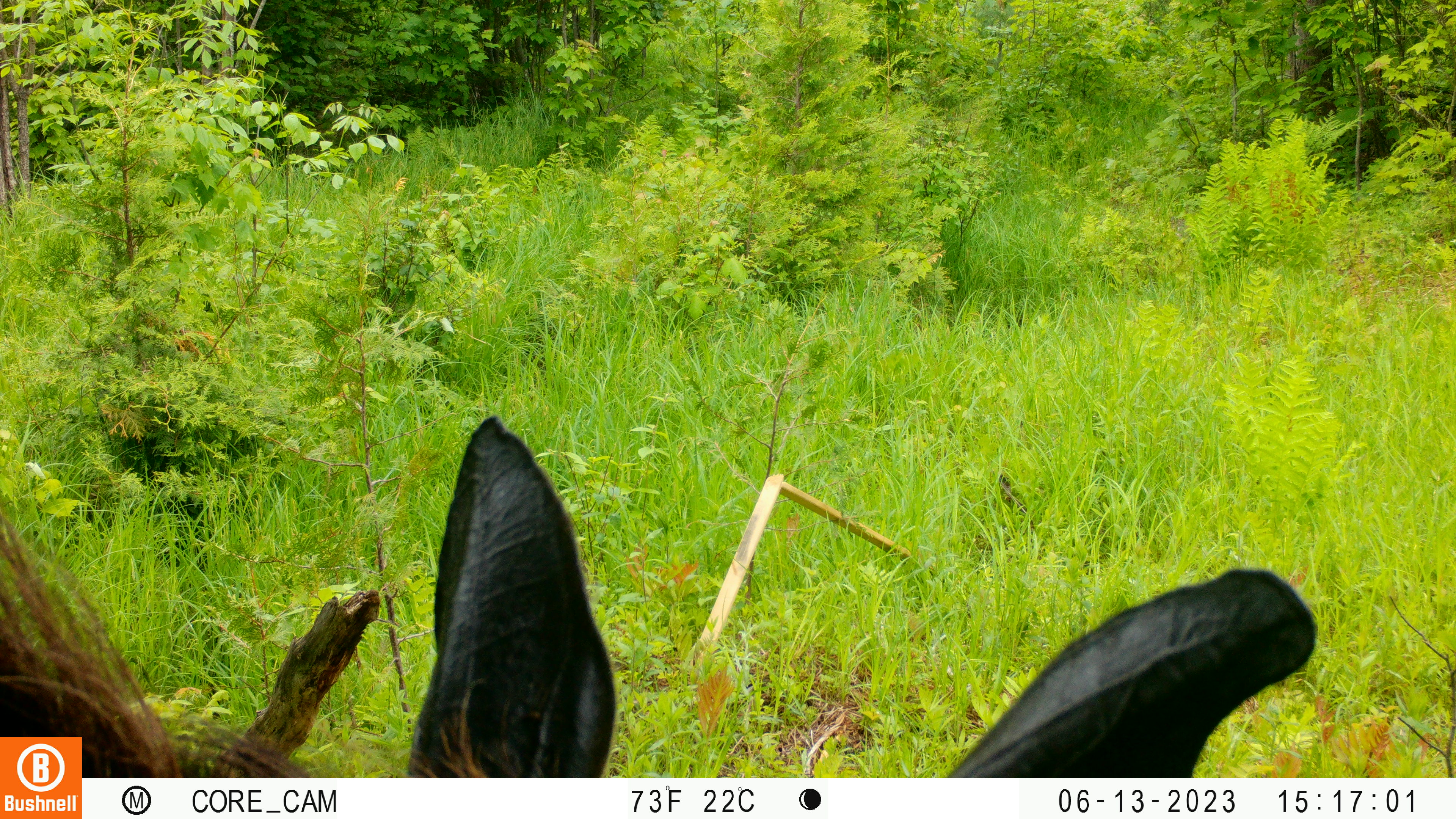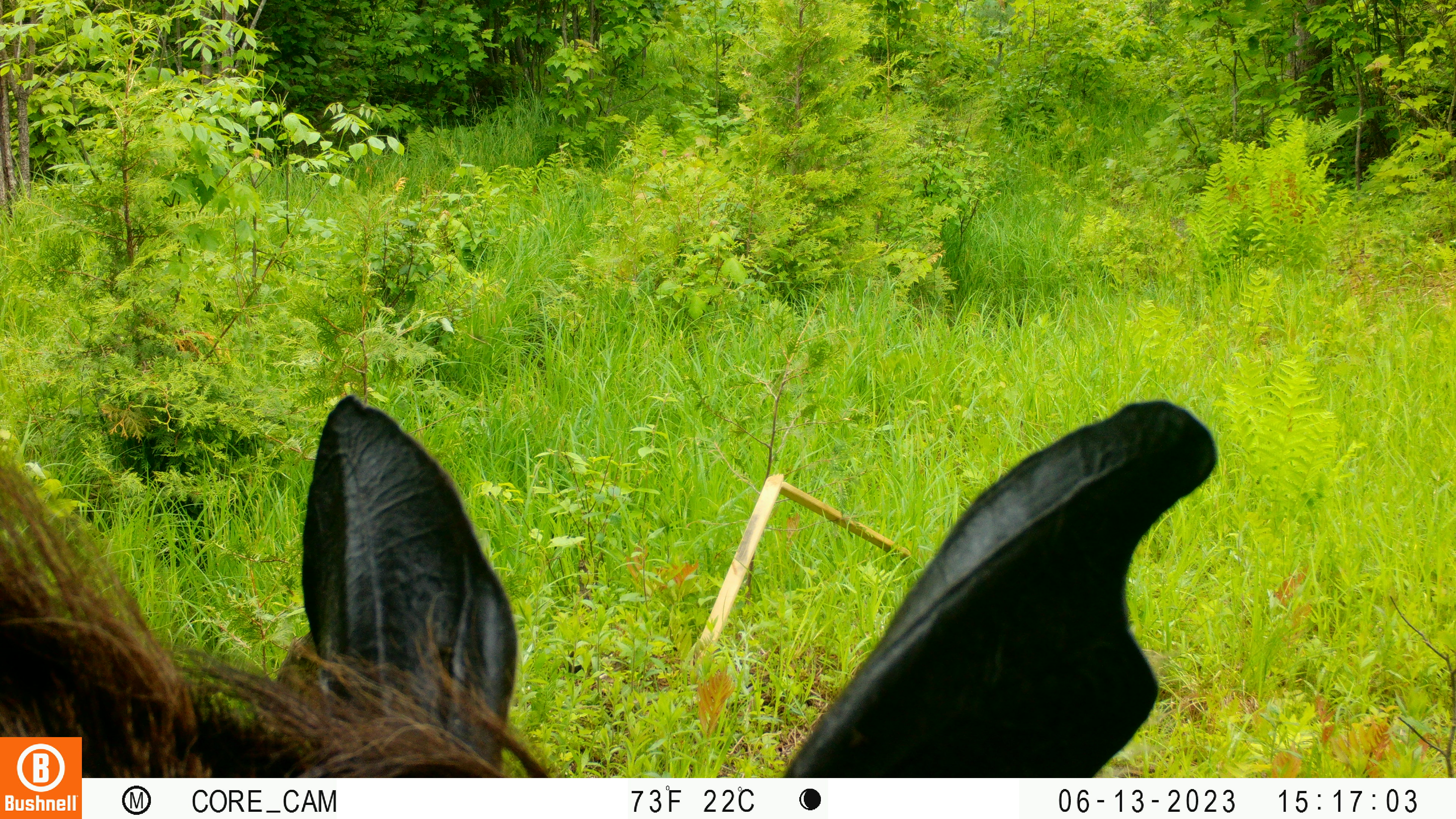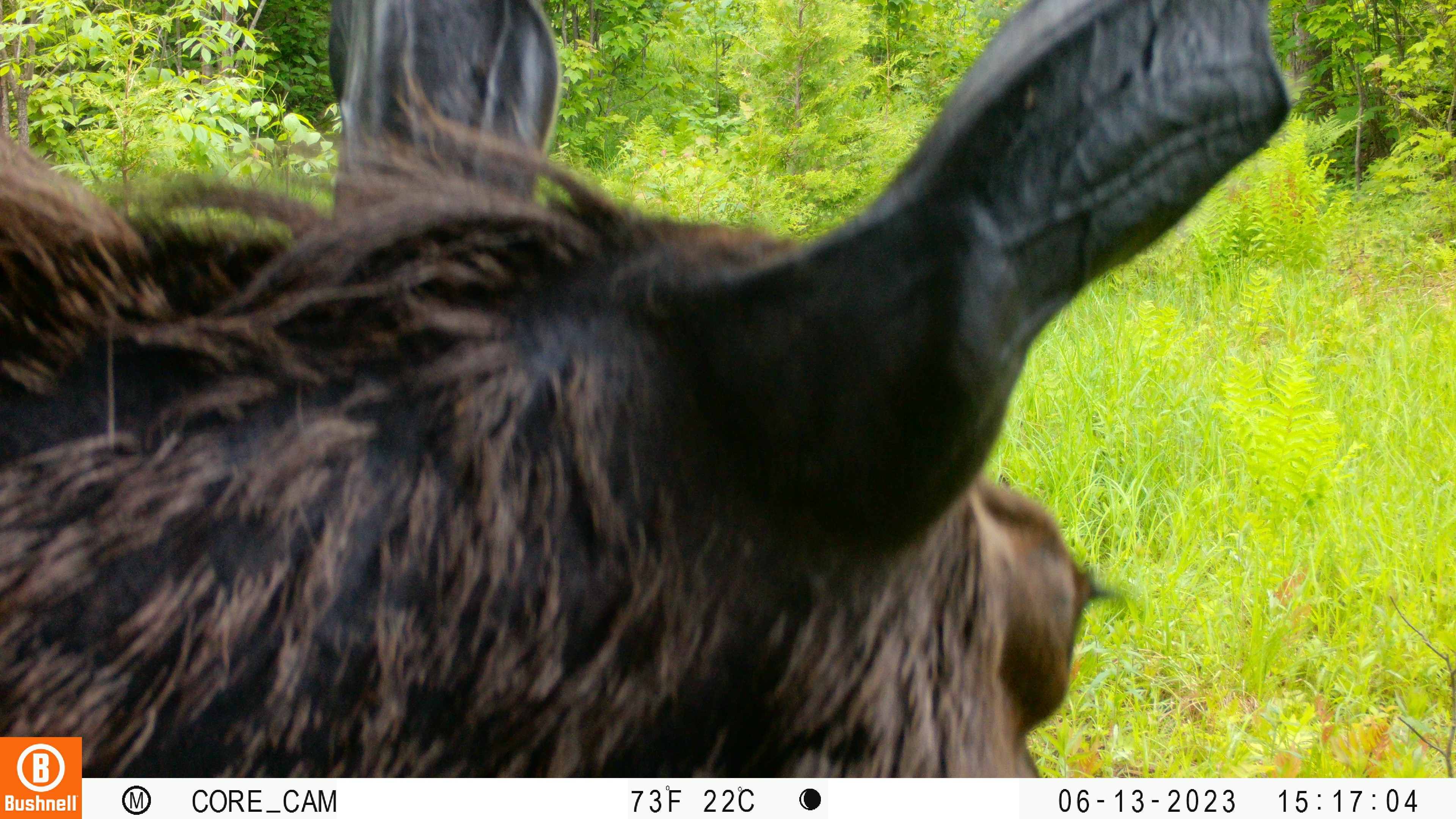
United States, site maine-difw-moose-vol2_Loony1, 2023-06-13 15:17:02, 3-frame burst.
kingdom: Animalia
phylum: Chordata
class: Mammalia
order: Artiodactyla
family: Cervidae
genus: Alces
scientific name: Alces alces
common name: moose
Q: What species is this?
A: Moose (Alces alces).